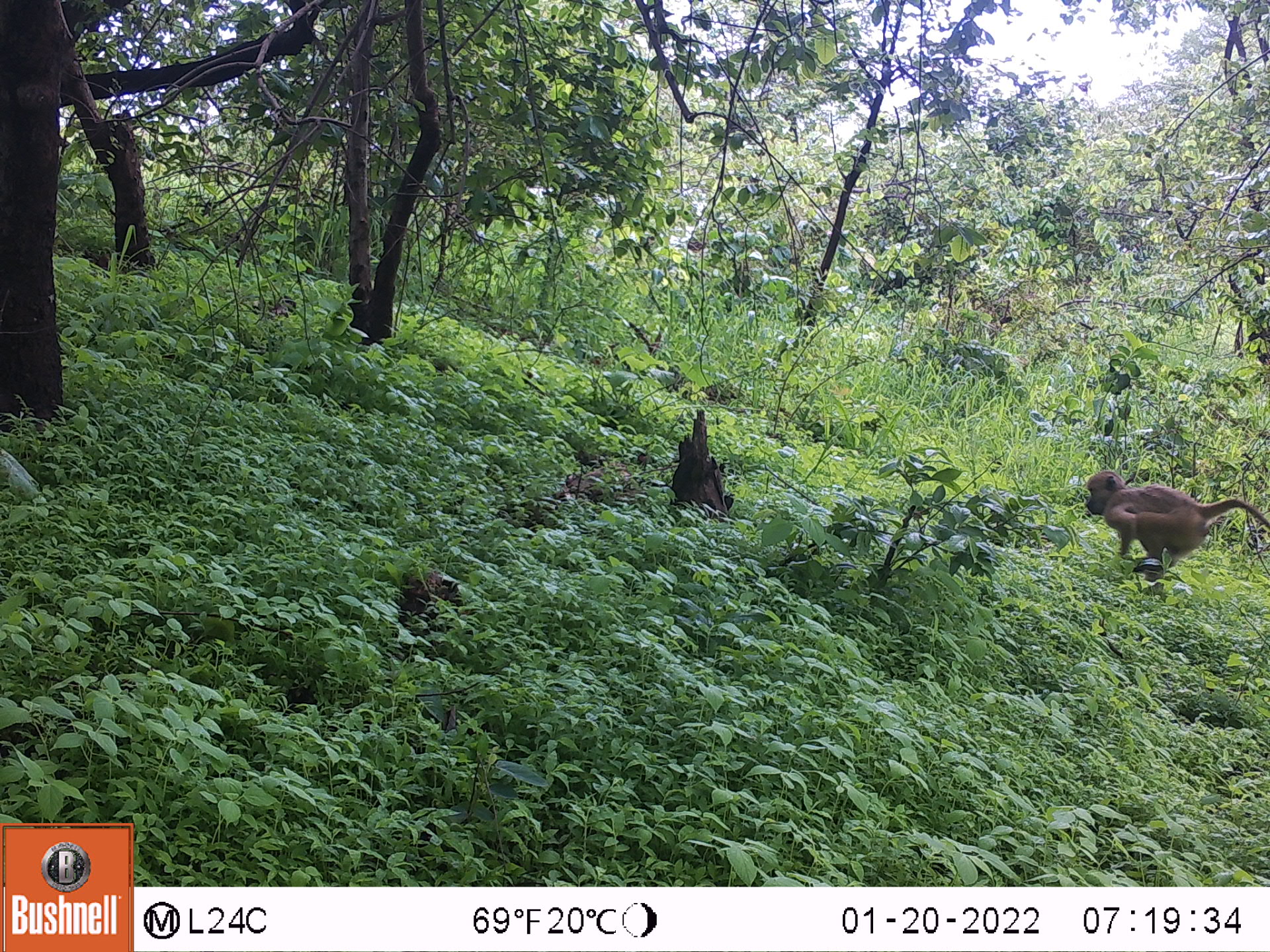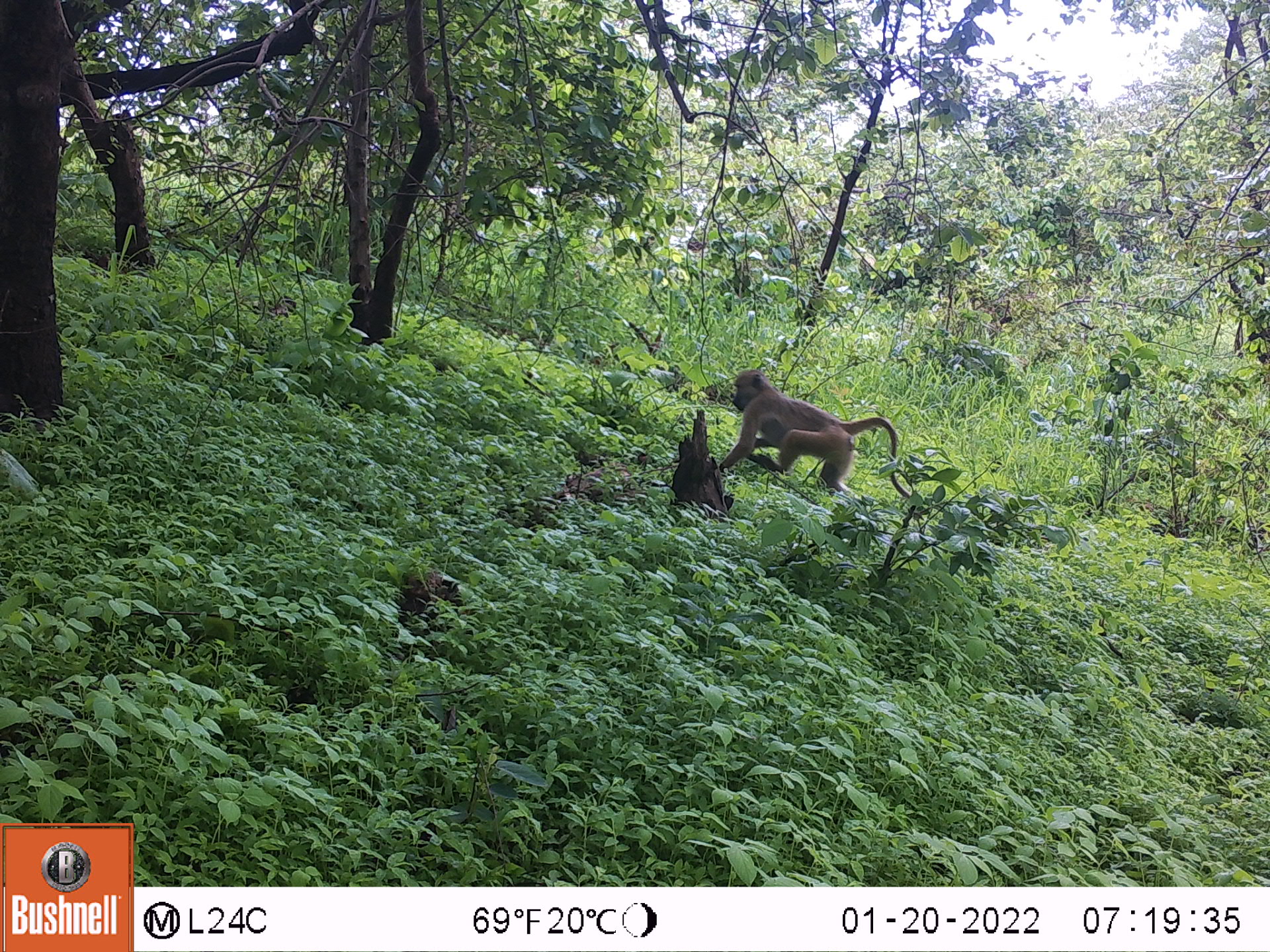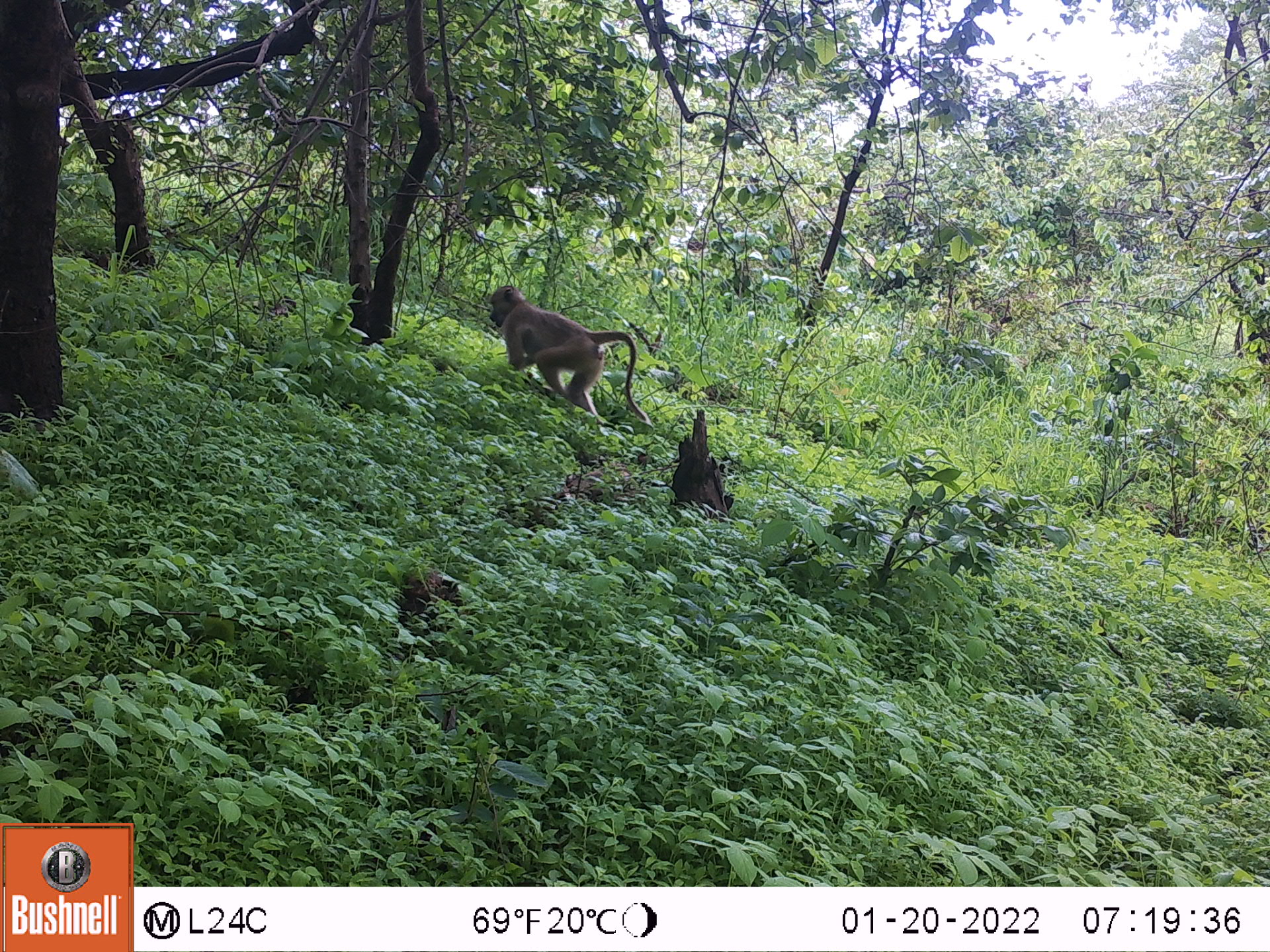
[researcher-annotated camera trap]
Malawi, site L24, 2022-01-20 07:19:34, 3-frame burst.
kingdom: Animalia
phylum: Chordata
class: Mammalia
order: Primates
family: Cercopithecidae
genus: Papio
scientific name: Papio cynocephalus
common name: yellow baboon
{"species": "yellow baboon (Papio cynocephalus)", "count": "1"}